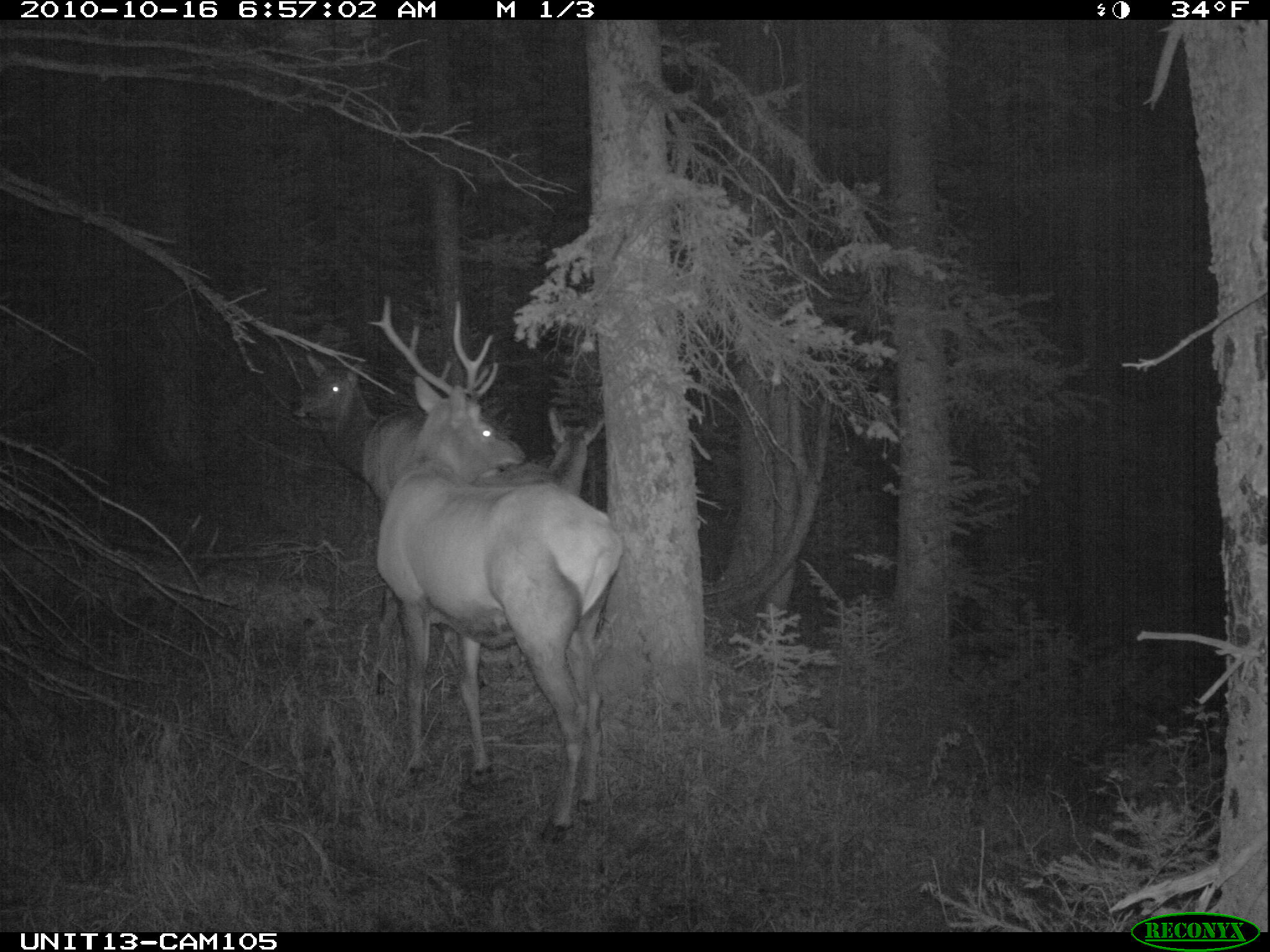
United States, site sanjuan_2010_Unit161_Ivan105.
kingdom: Animalia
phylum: Chordata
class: Mammalia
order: Artiodactyla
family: Cervidae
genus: Cervus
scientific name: Cervus elaphus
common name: red deer